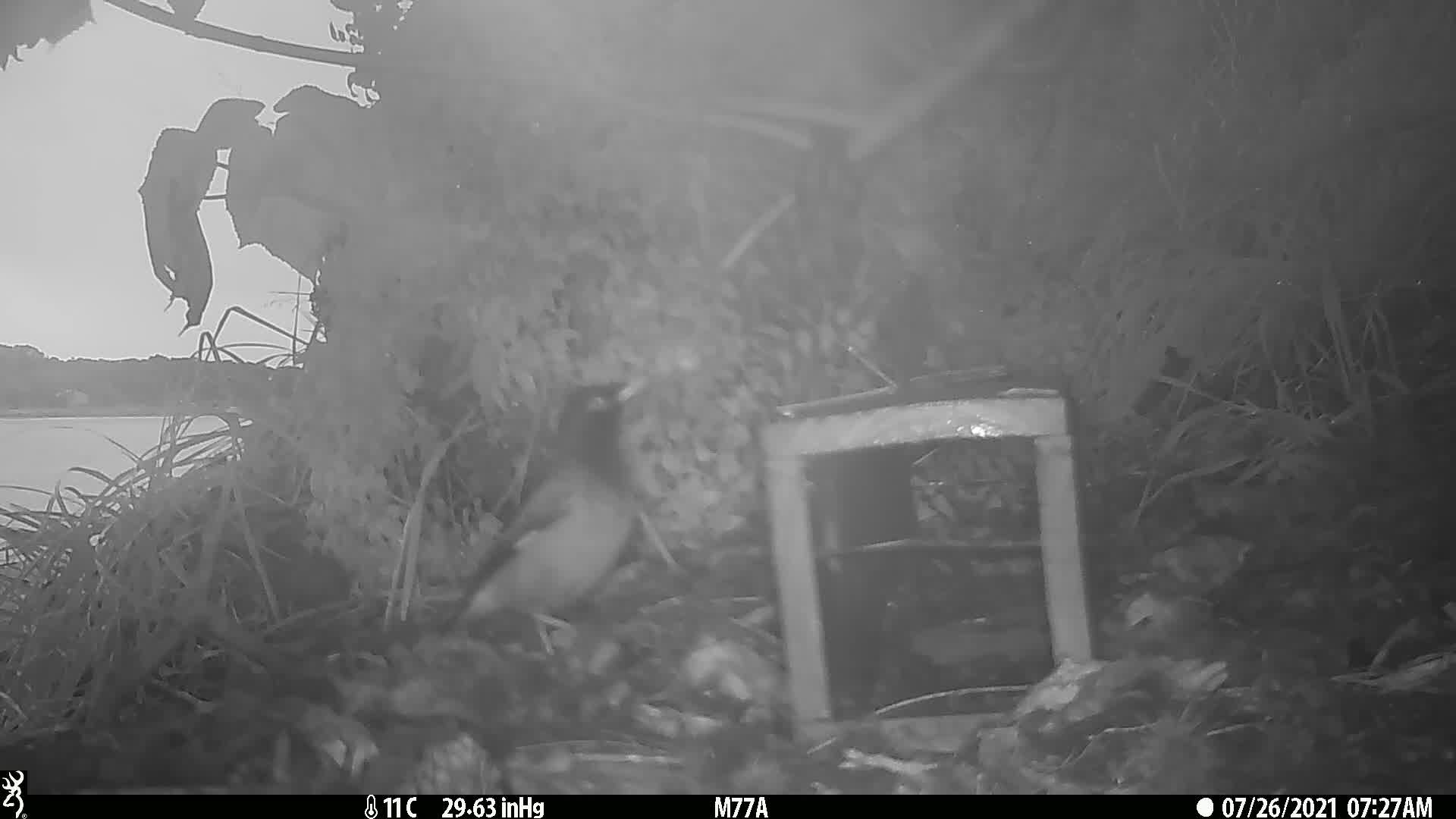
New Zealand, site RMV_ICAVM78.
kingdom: Animalia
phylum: Chordata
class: Aves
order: Passeriformes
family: Sturnidae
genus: Acridotheres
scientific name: Acridotheres tristis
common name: common myna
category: myna